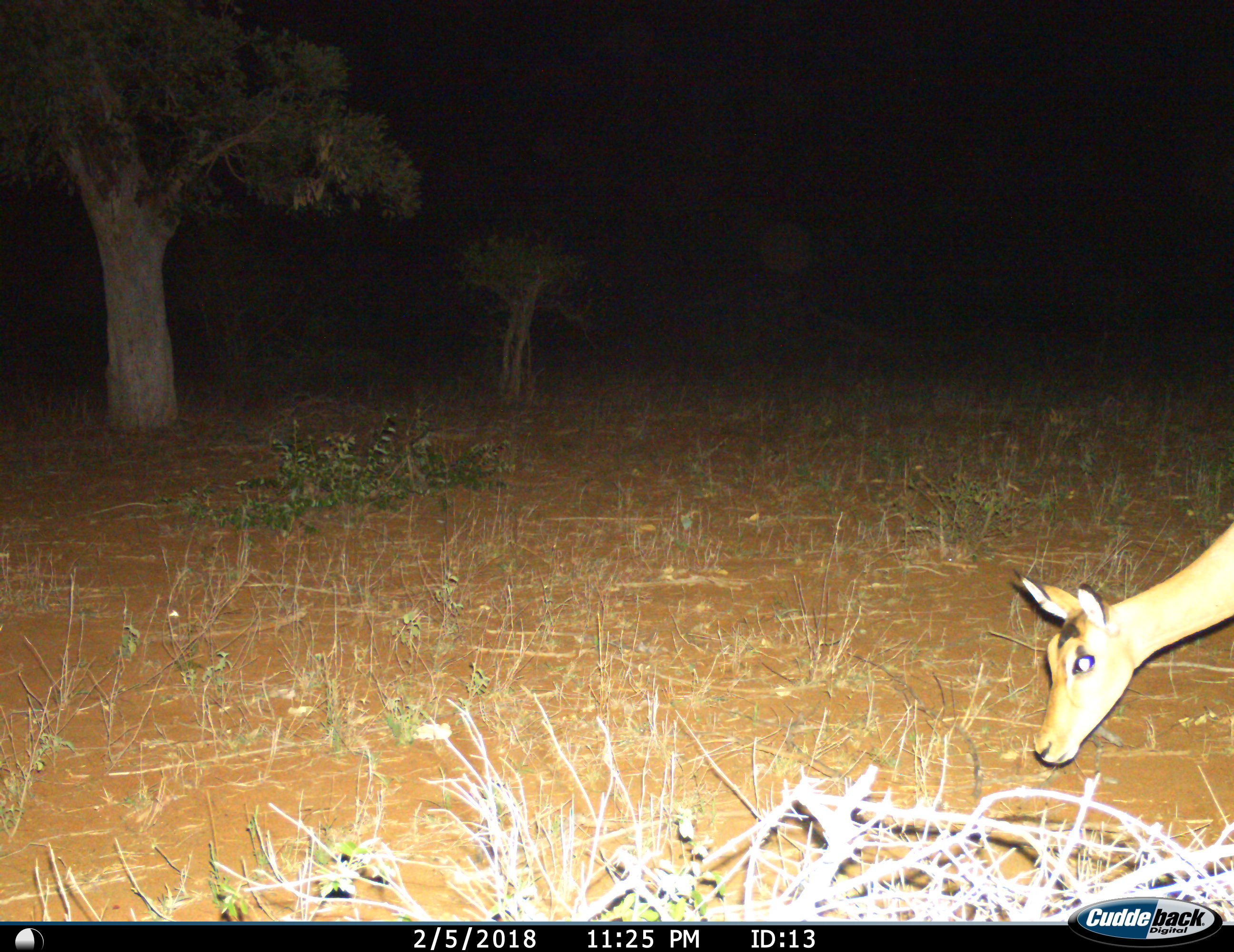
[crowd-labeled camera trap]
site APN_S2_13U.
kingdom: Animalia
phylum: Chordata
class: Mammalia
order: Artiodactyla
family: Bovidae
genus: Aepyceros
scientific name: Aepyceros melampus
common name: impala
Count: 1.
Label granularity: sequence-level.